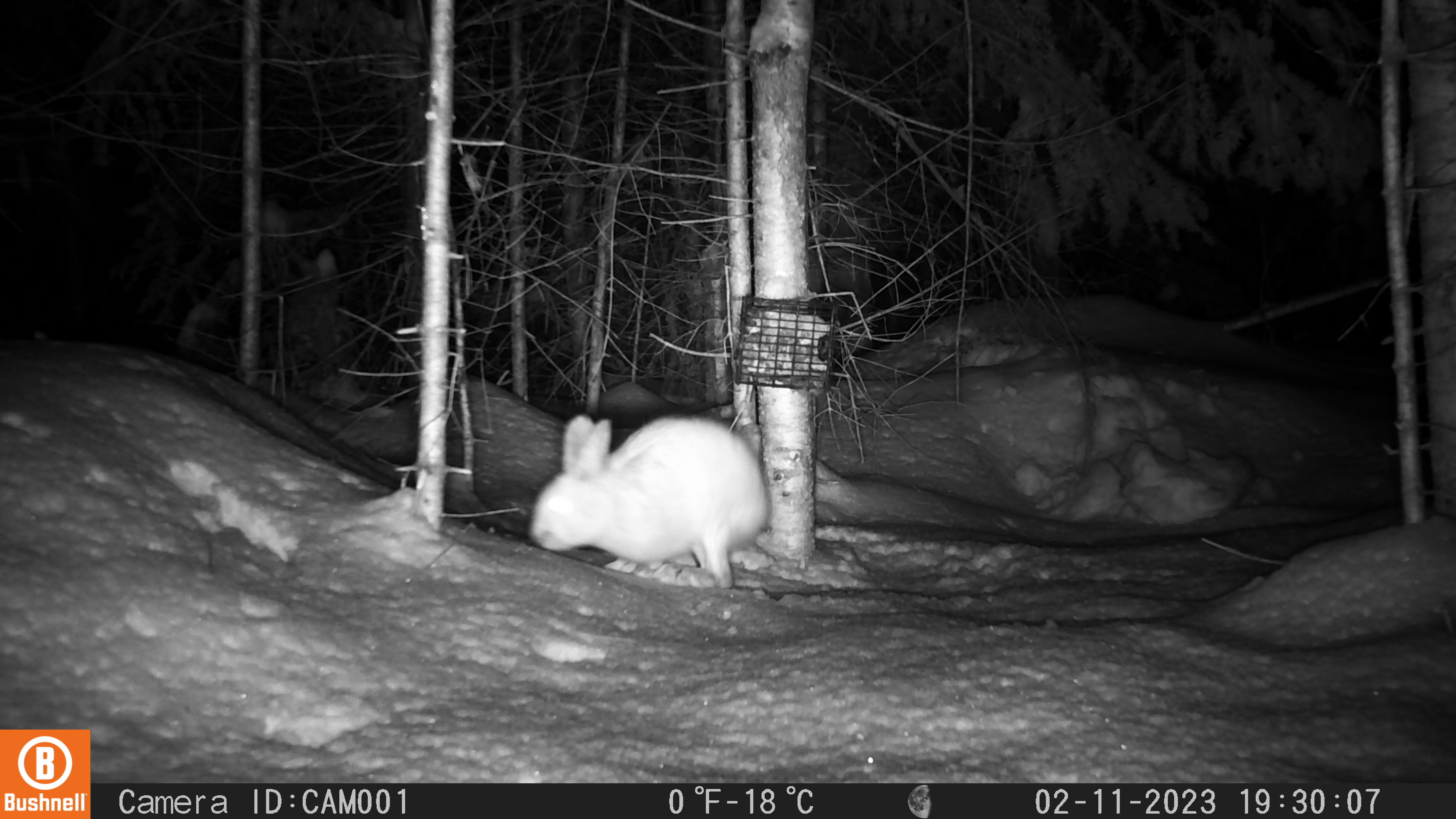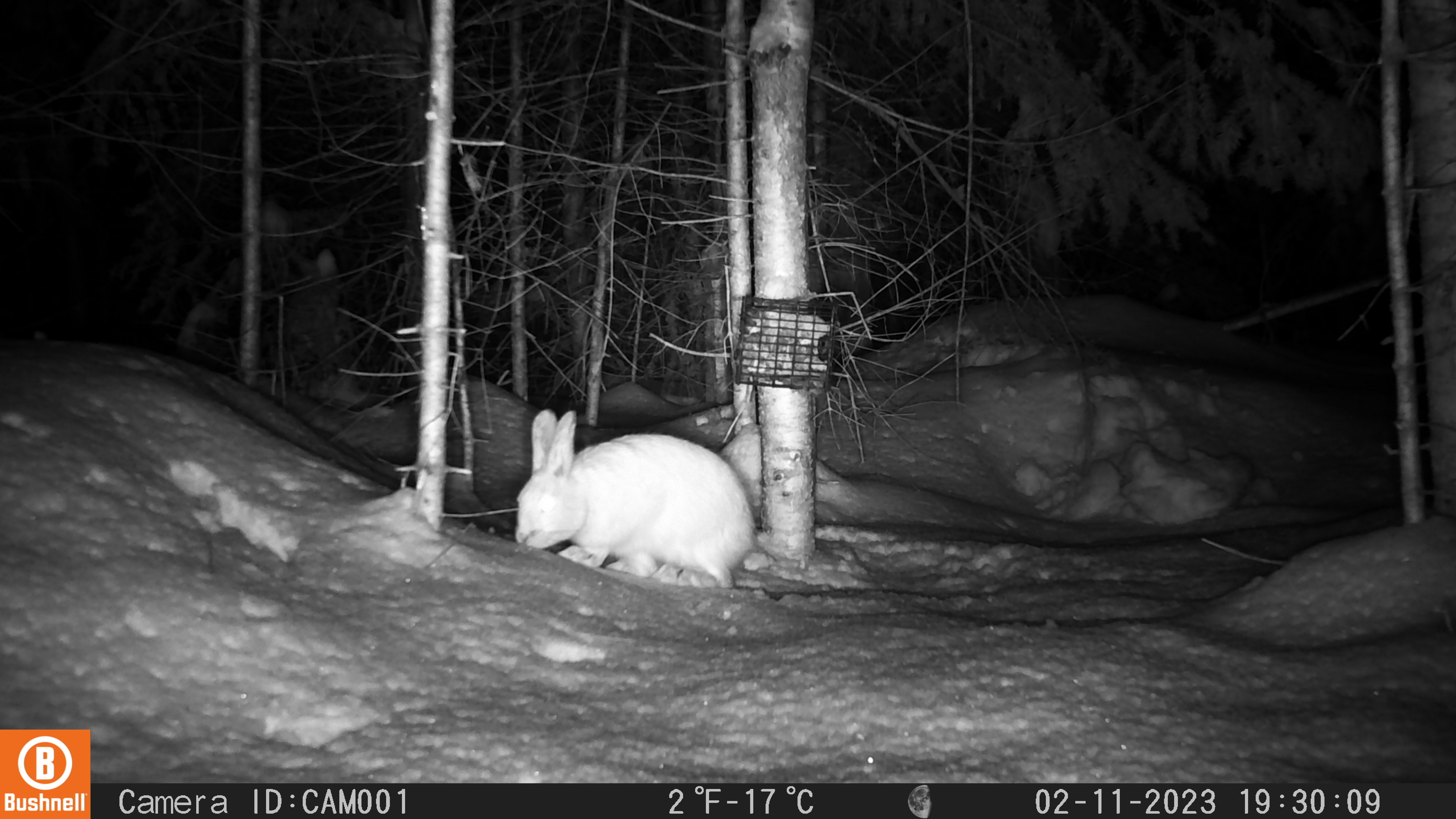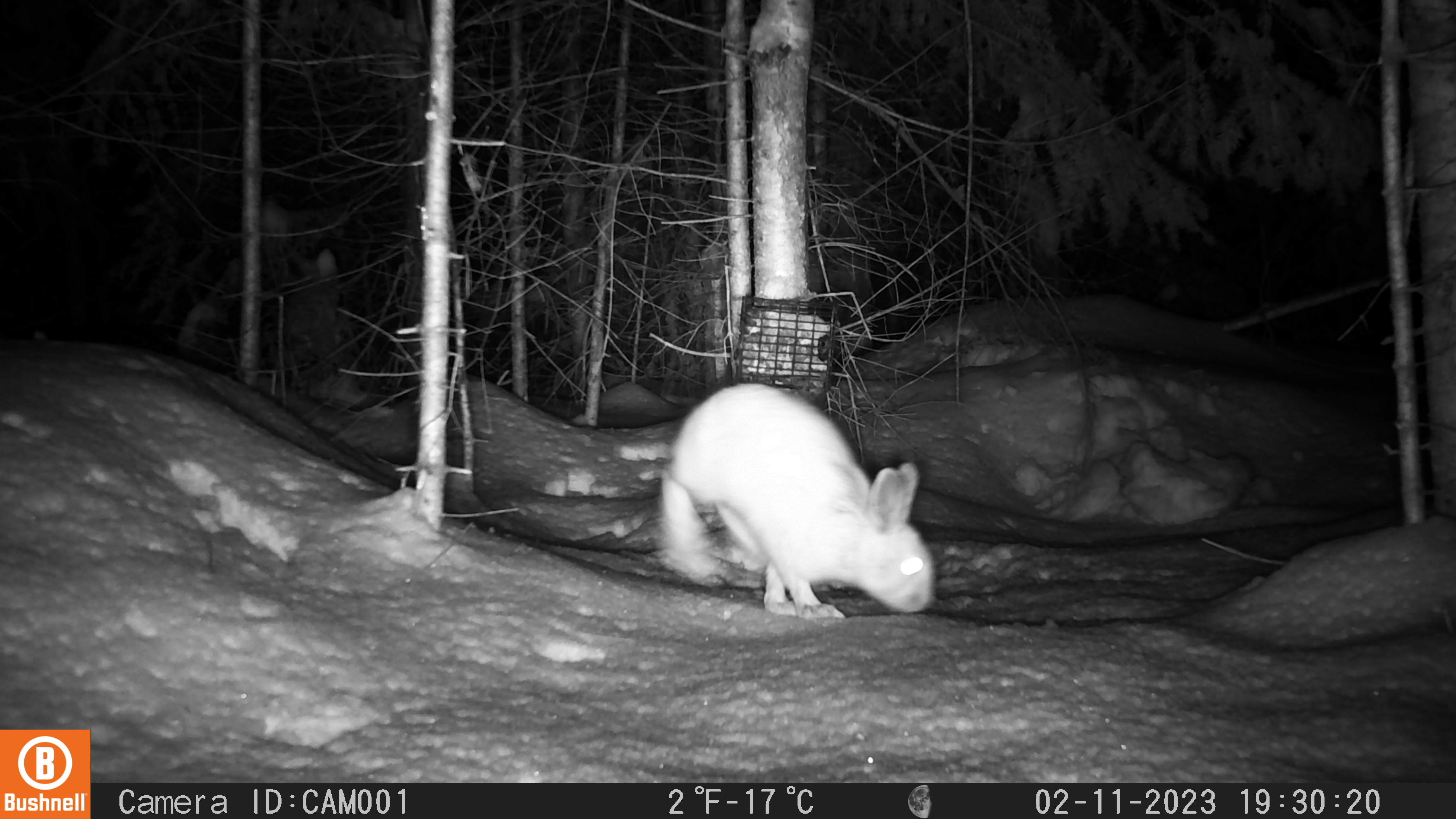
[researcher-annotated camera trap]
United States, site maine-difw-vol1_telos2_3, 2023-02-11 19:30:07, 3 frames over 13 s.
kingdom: Animalia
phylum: Chordata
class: Mammalia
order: Lagomorpha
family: Leporidae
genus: Lepus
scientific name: Lepus americanus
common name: snowshoe hare